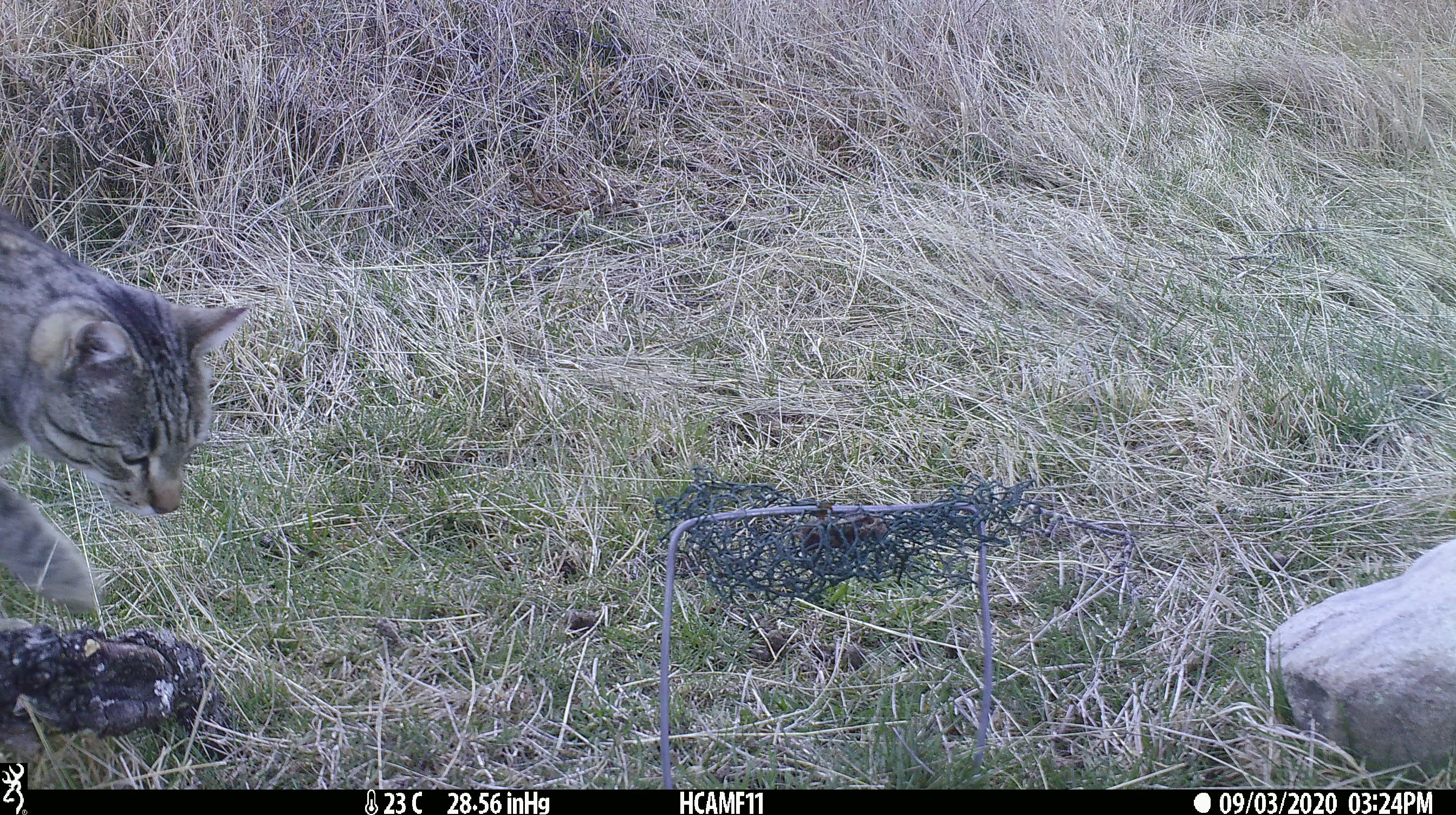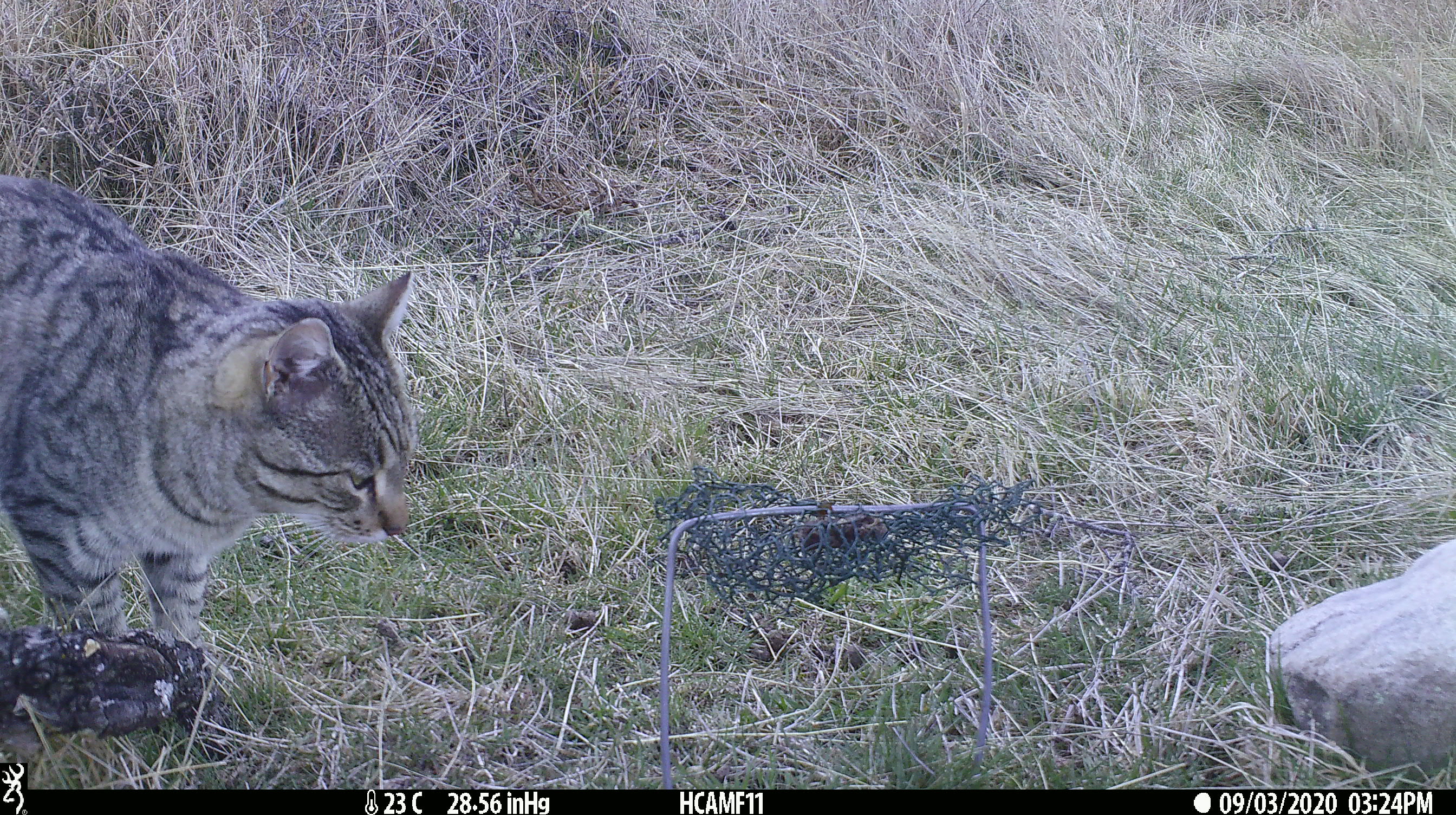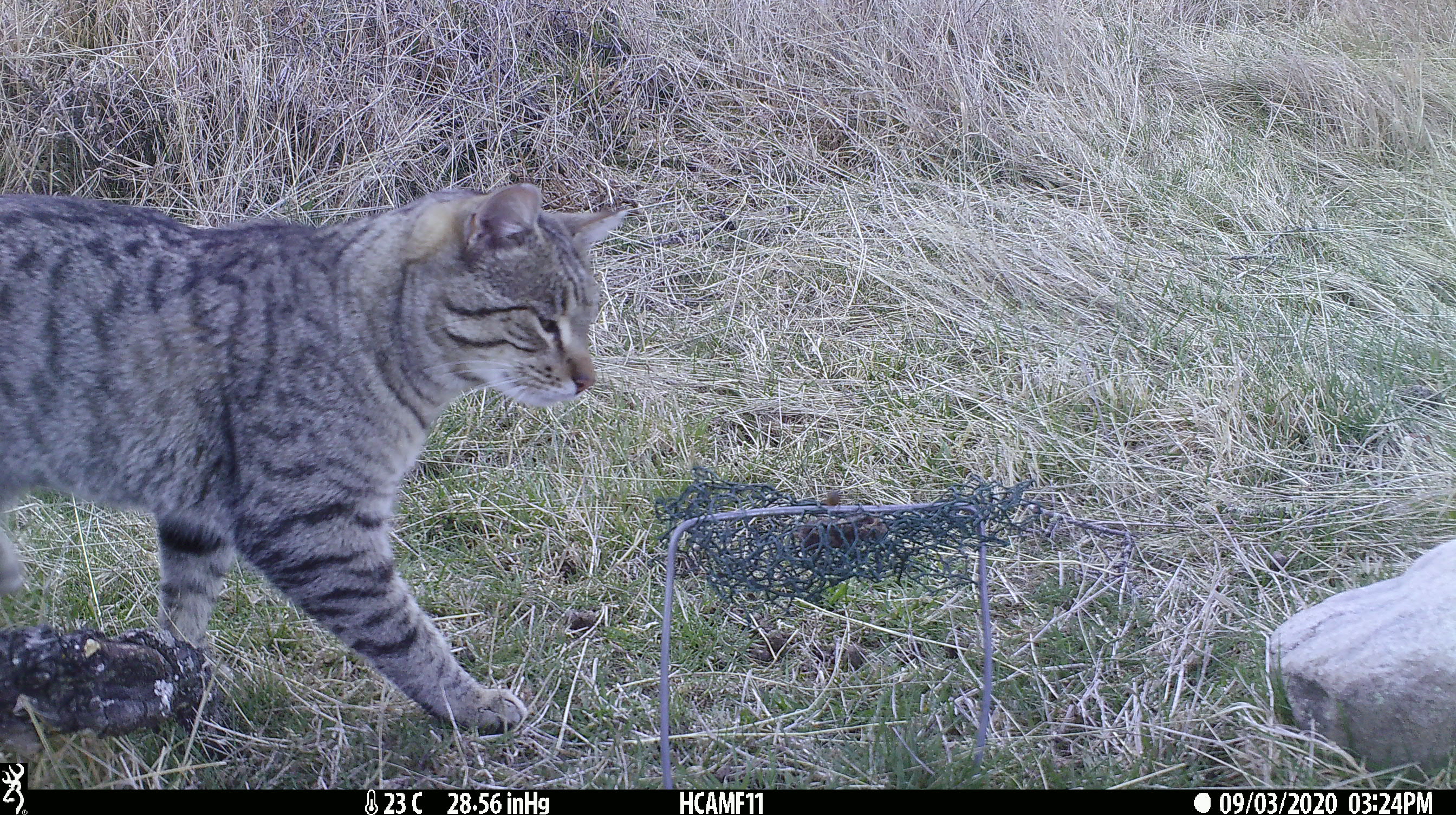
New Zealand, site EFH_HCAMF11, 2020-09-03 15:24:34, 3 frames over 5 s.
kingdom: Animalia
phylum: Chordata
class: Mammalia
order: Carnivora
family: Felidae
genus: Felis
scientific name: Felis catus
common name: domestic cat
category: cat